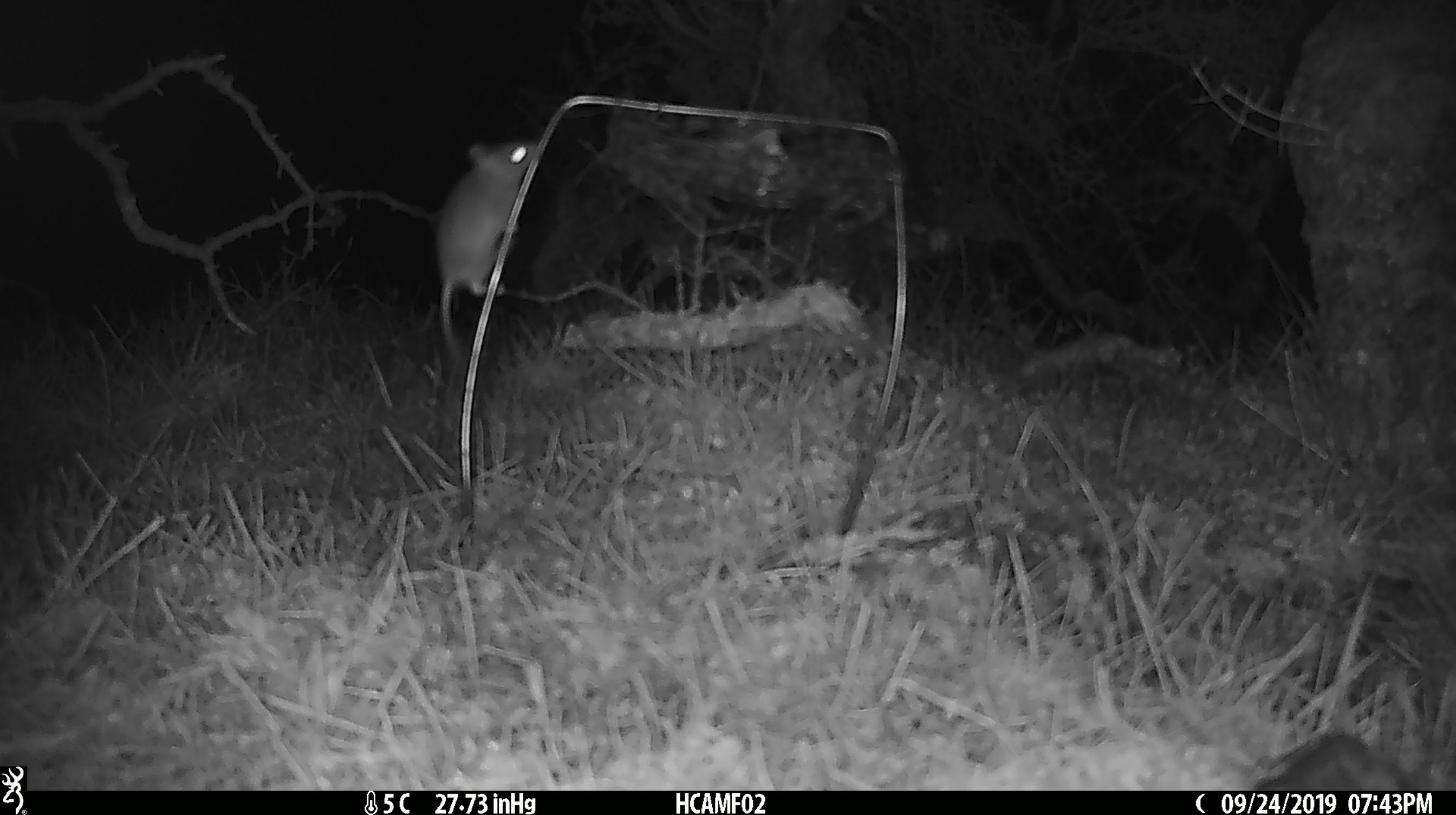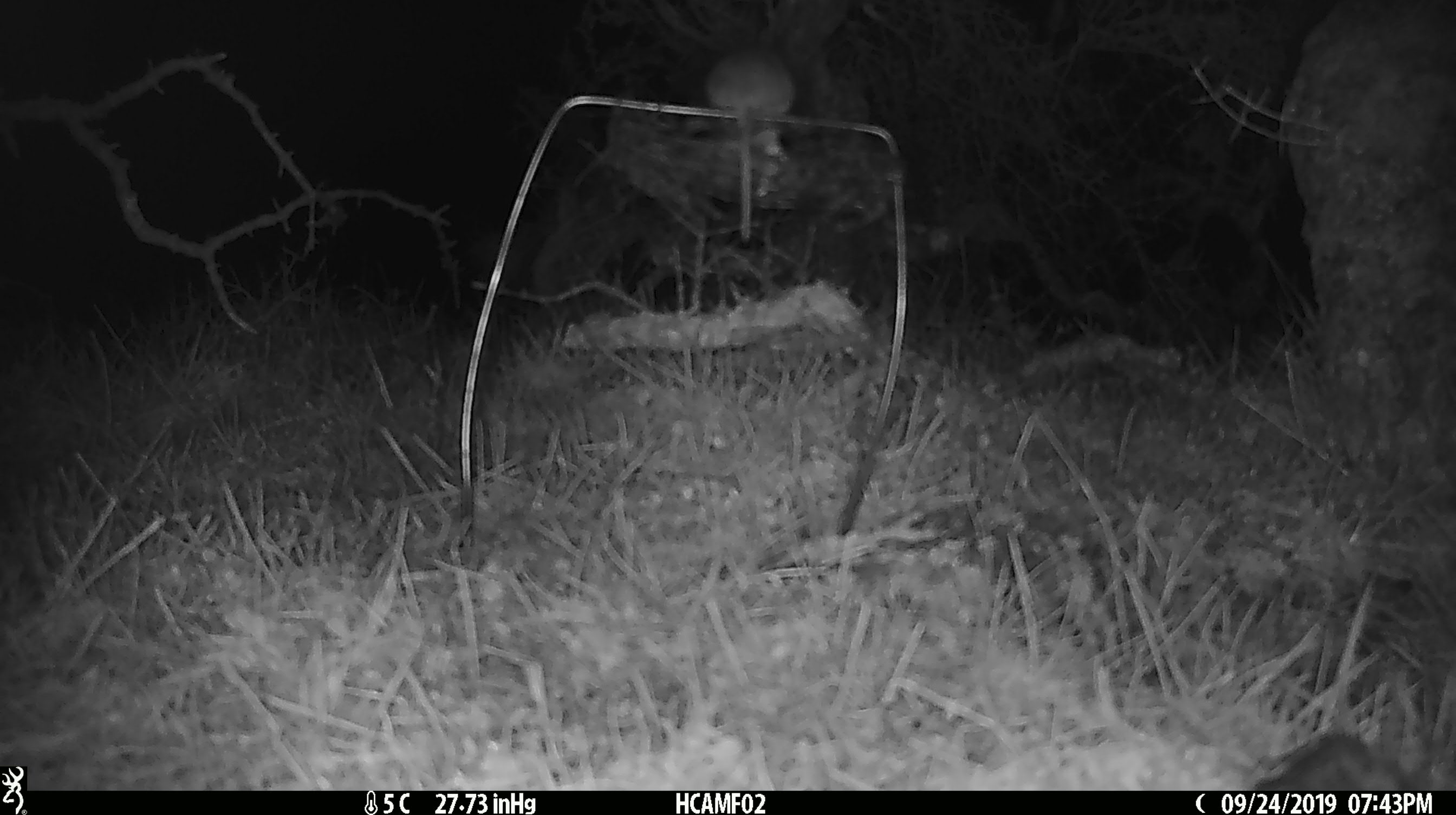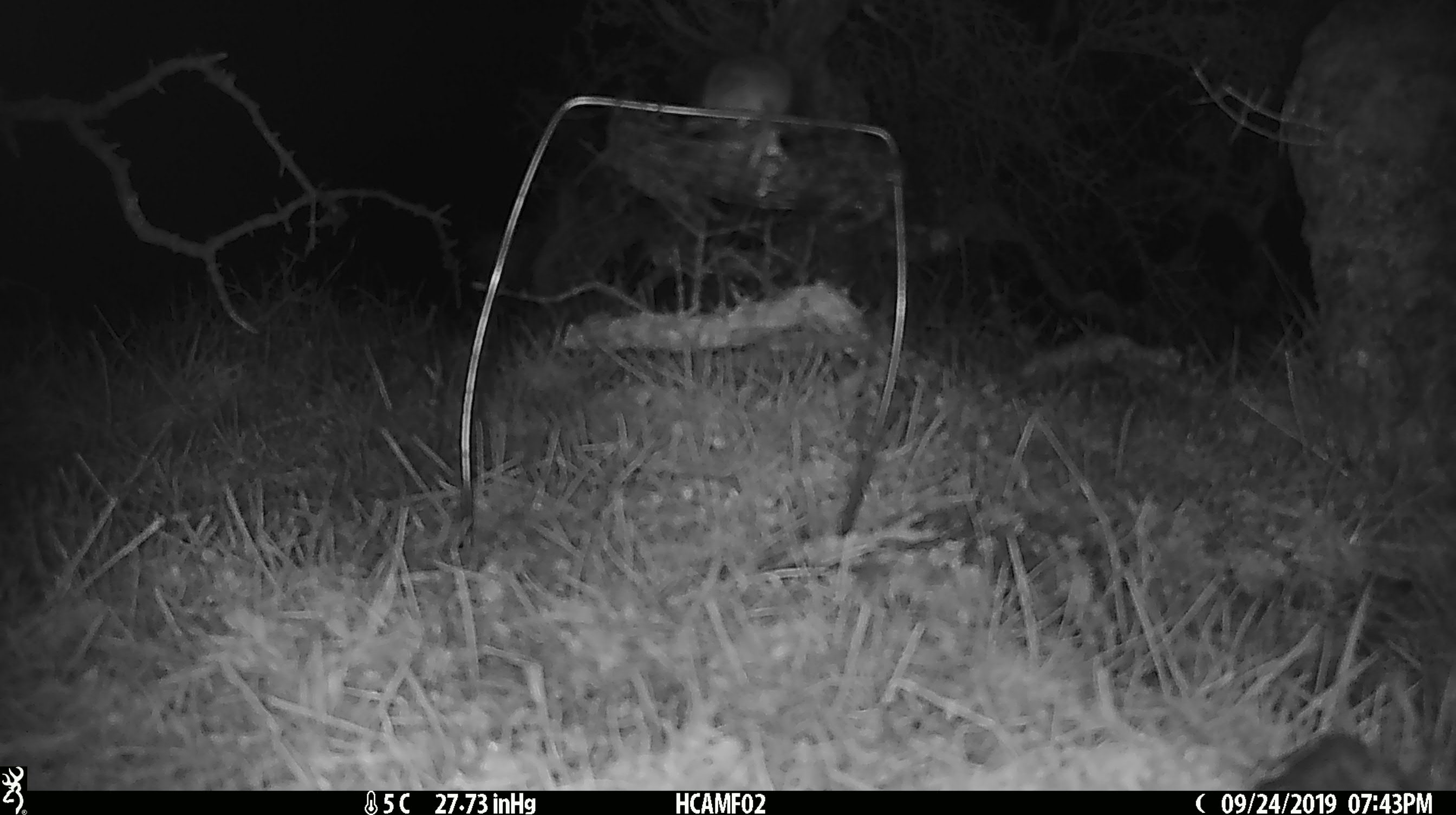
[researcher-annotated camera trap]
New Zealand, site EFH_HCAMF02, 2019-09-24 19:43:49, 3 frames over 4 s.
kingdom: Animalia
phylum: Chordata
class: Mammalia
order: Rodentia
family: Muridae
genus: Mus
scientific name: Mus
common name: mouse